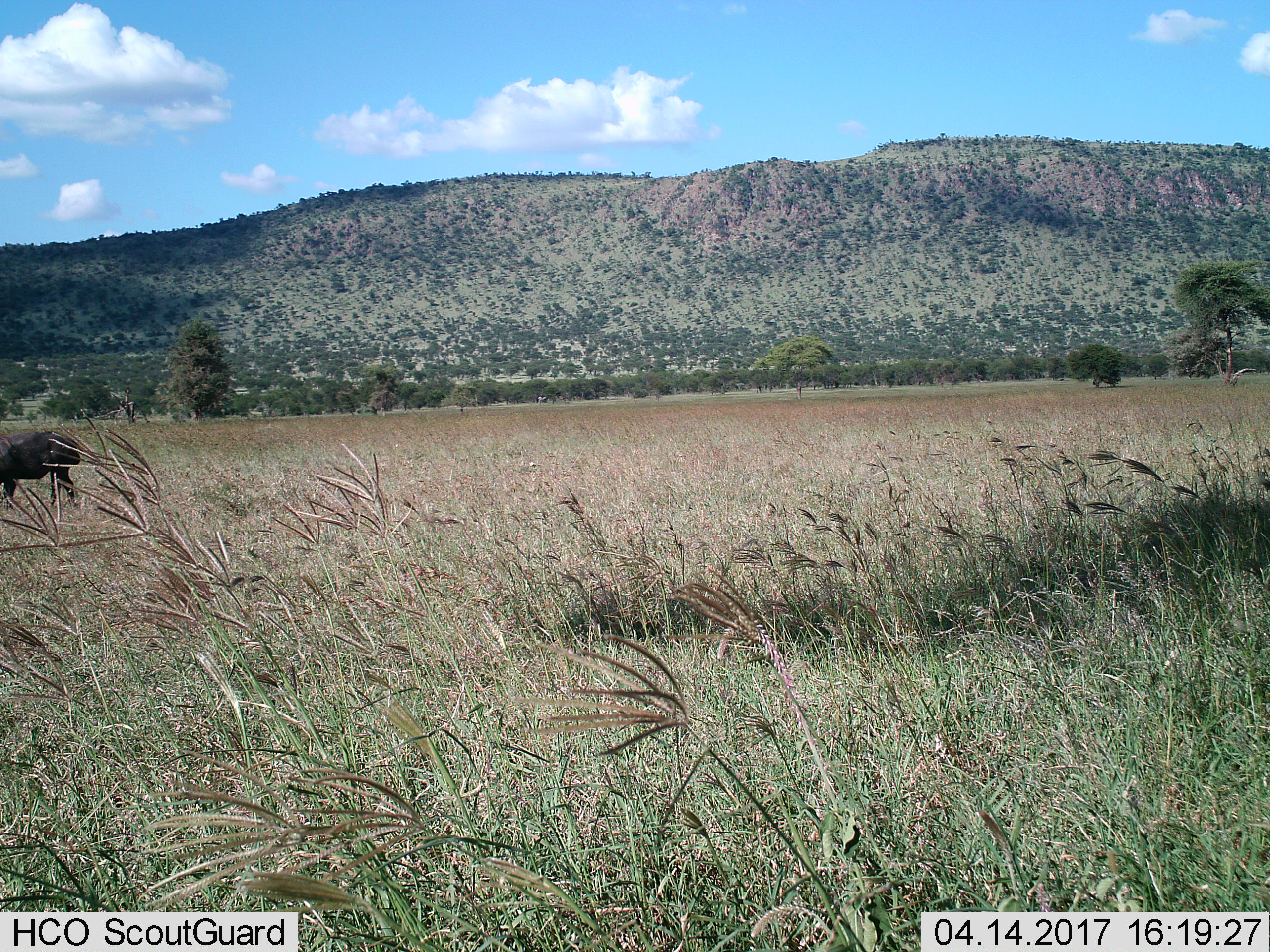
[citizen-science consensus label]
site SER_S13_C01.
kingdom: Animalia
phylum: Chordata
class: Mammalia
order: Artiodactyla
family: Suidae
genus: Phacochoerus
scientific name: Phacochoerus africanus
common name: warthog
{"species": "warthog (Phacochoerus africanus)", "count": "1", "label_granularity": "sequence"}